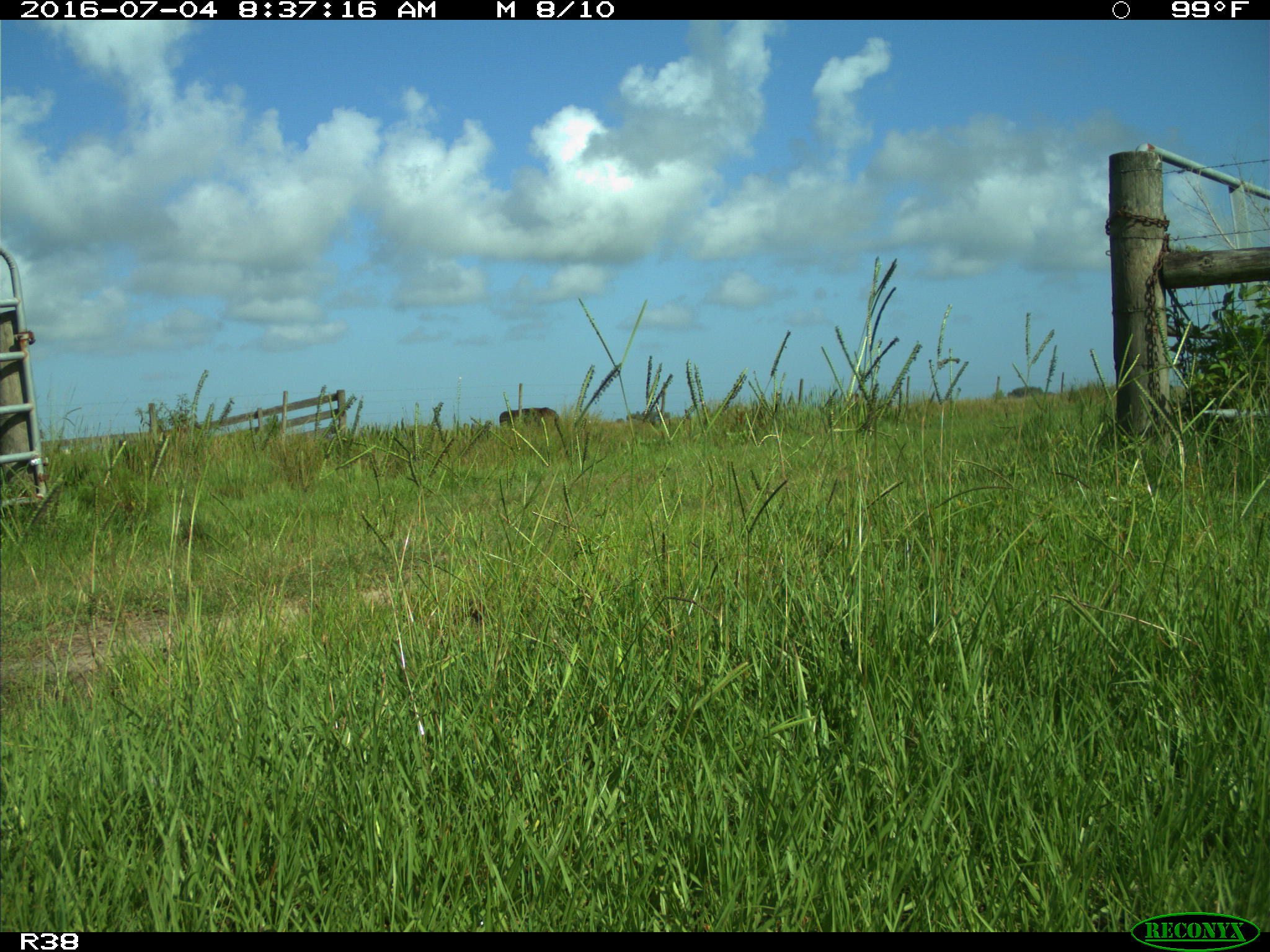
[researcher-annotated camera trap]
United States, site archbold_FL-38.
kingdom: Animalia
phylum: Chordata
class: Mammalia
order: Artiodactyla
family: Bovidae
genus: Bos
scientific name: Bos taurus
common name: domestic cow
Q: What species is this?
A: Bos taurus (domestic cow).